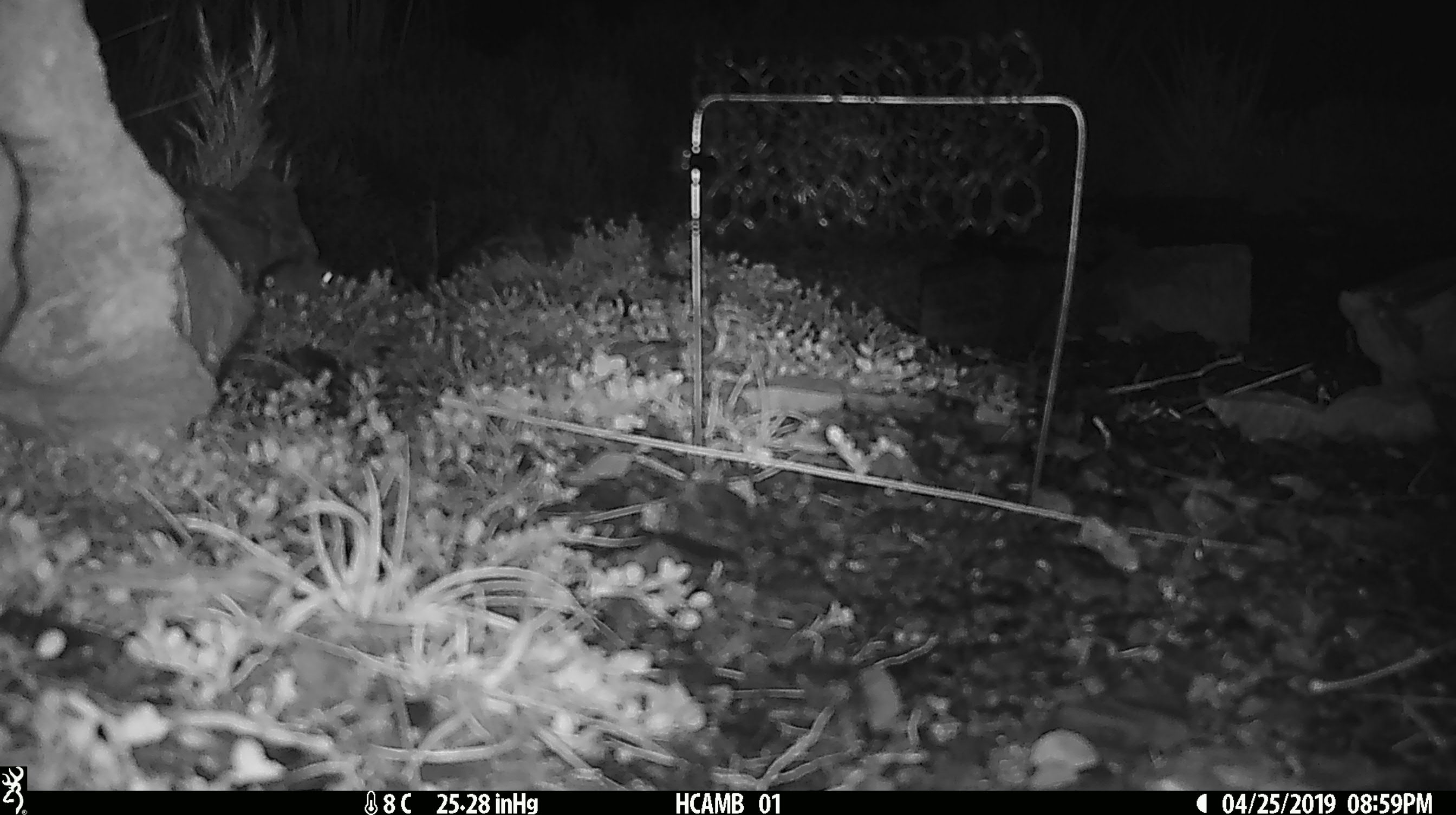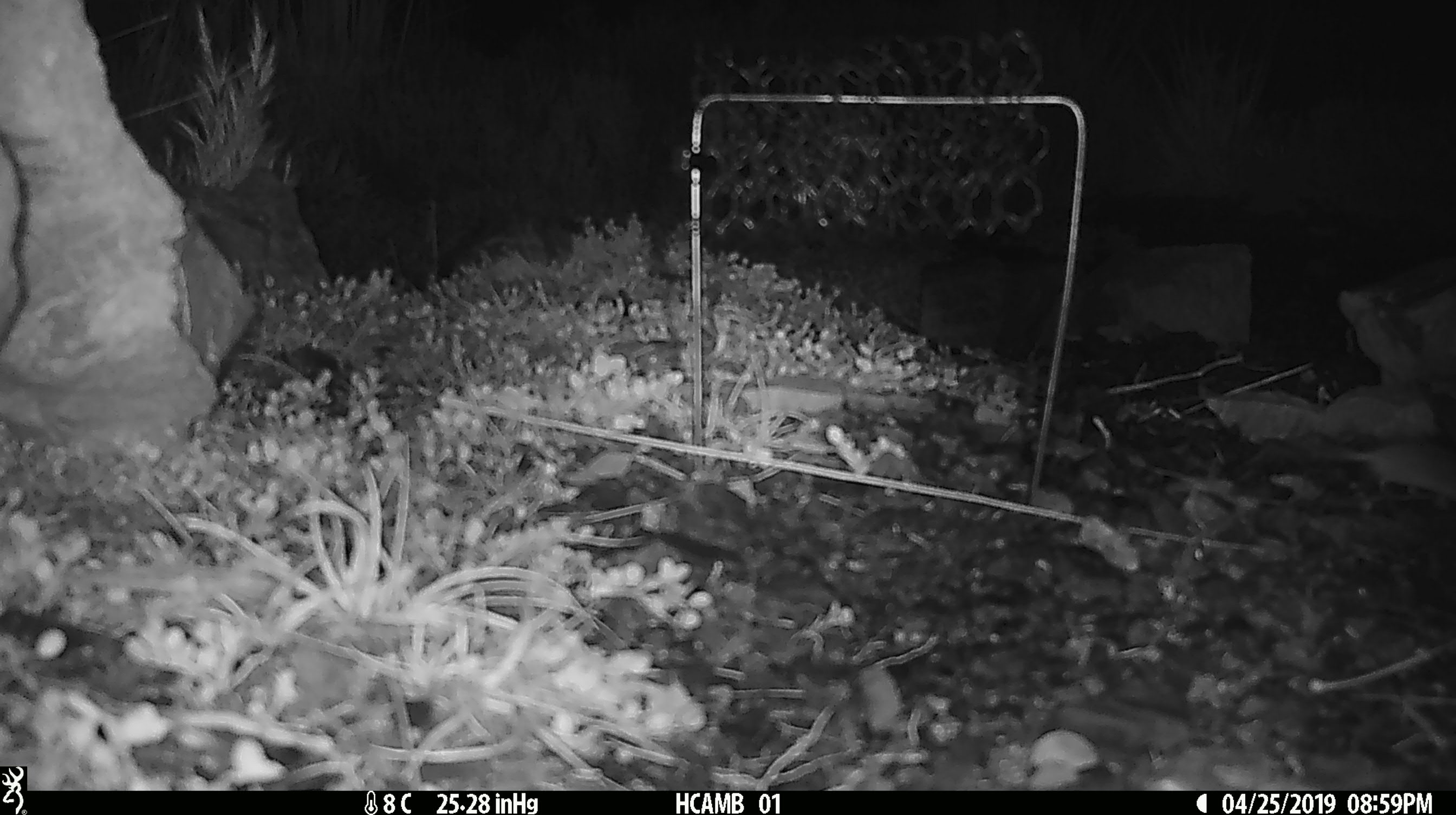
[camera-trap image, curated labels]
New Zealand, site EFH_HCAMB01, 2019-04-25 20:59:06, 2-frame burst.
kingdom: Animalia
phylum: Chordata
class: Mammalia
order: Rodentia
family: Muridae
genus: Mus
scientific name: Mus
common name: mouse